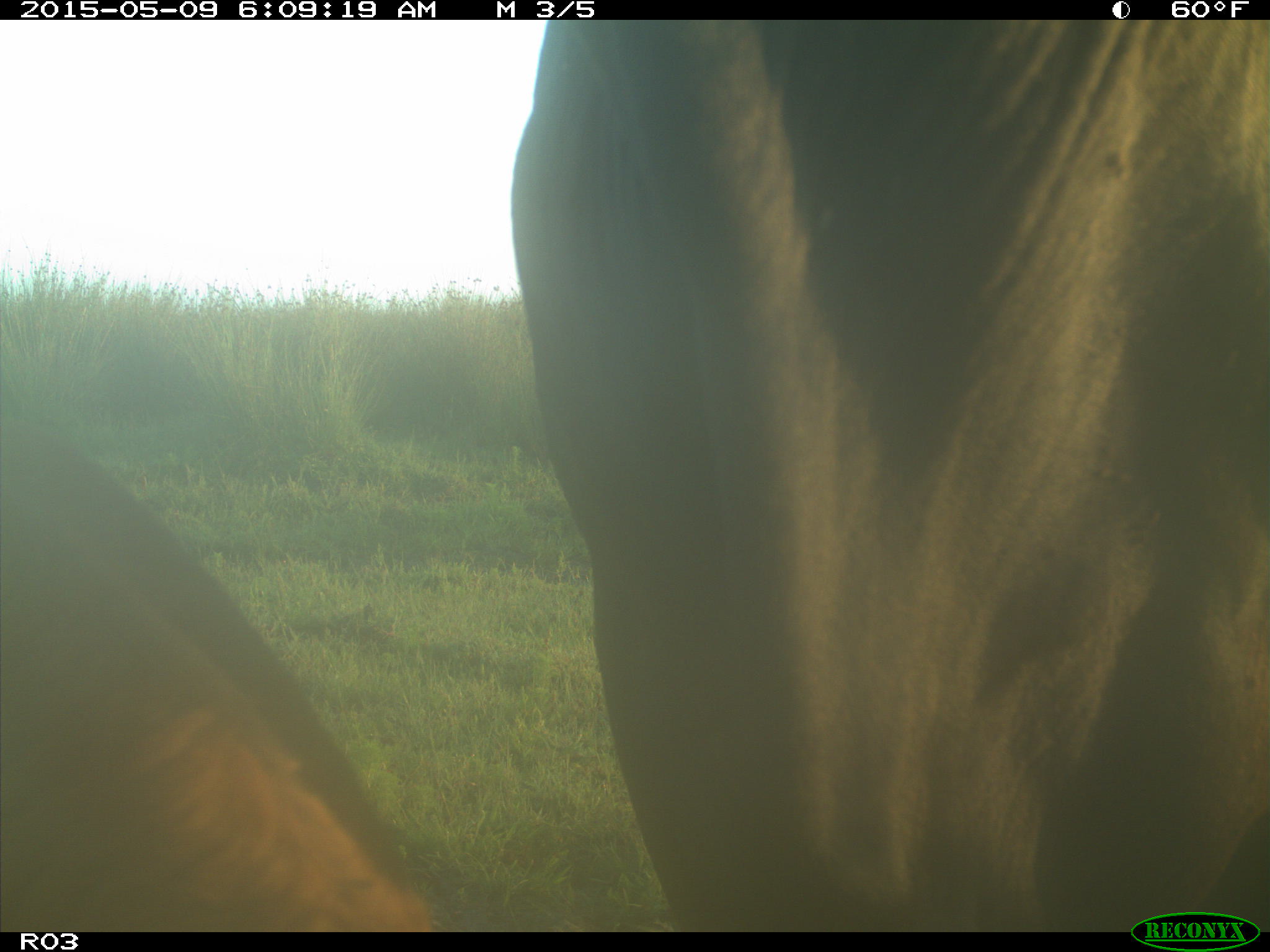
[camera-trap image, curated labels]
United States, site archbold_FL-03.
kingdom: Animalia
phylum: Chordata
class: Mammalia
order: Artiodactyla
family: Bovidae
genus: Bos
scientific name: Bos taurus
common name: domestic cow